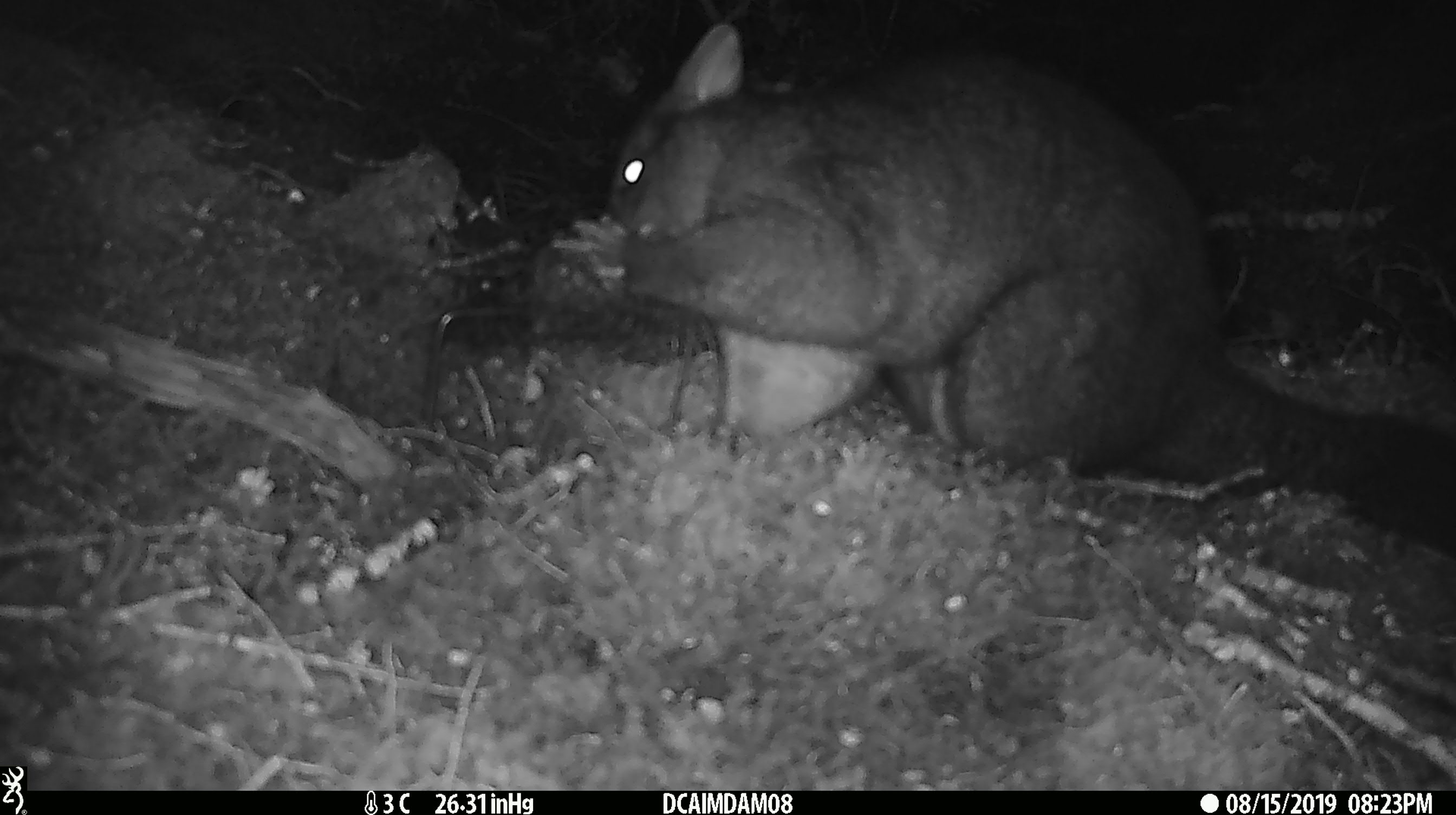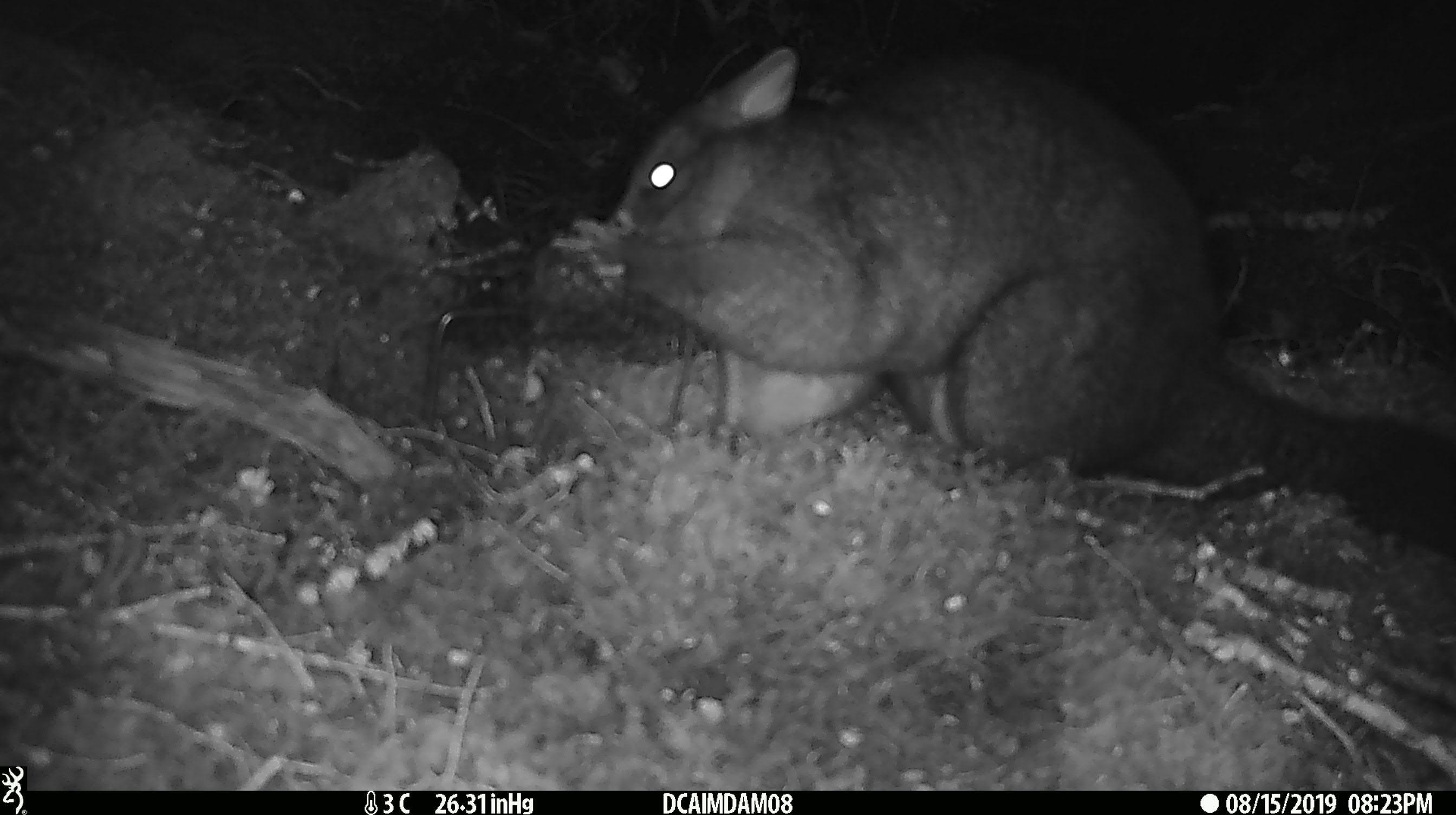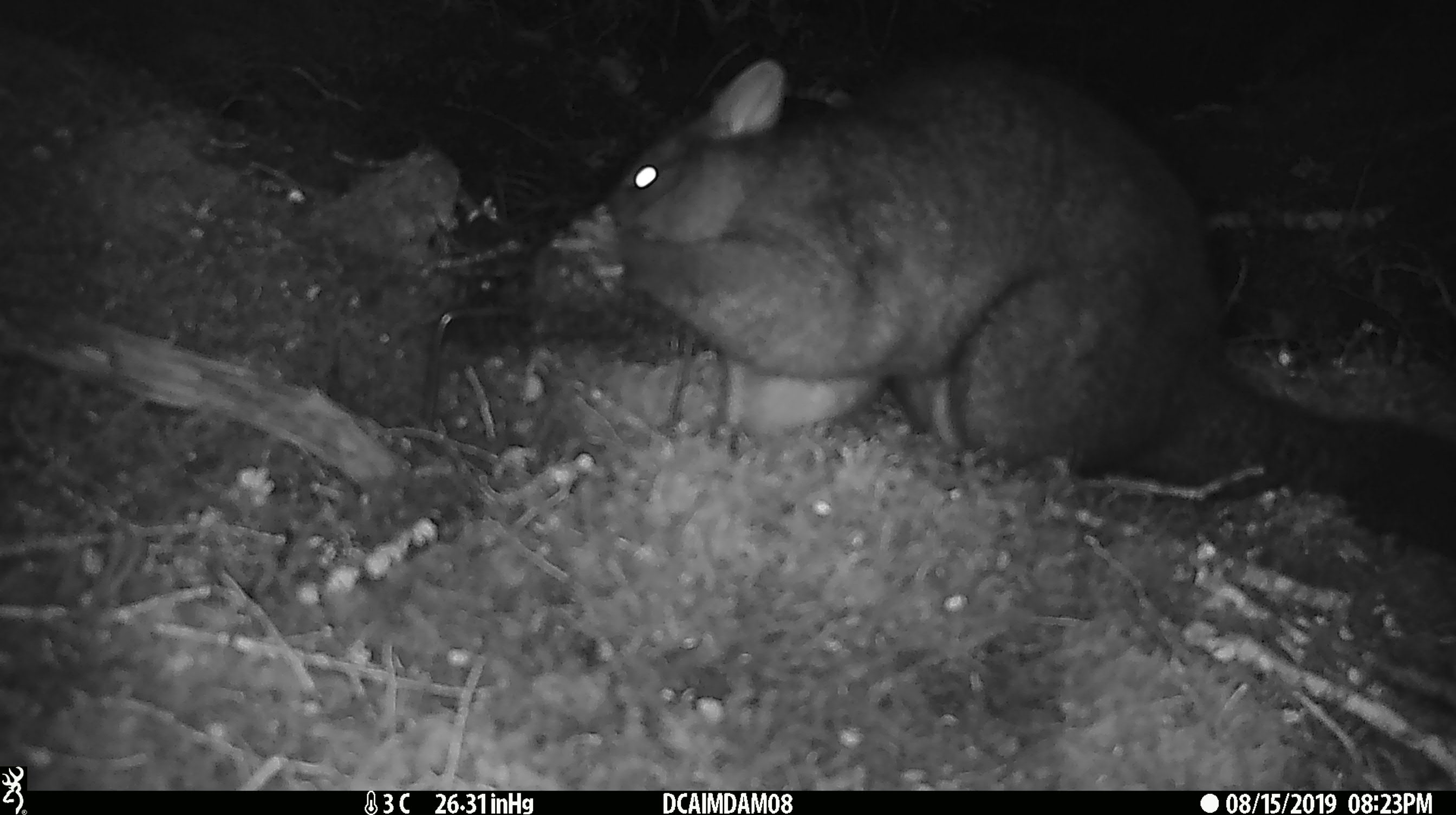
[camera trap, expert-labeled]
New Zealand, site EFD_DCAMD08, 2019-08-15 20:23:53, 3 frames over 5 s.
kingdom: Animalia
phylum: Chordata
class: Mammalia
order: Diprotodontia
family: Phalangeridae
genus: Trichosurus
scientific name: Trichosurus vulpecula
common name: common brushtail possum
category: possum